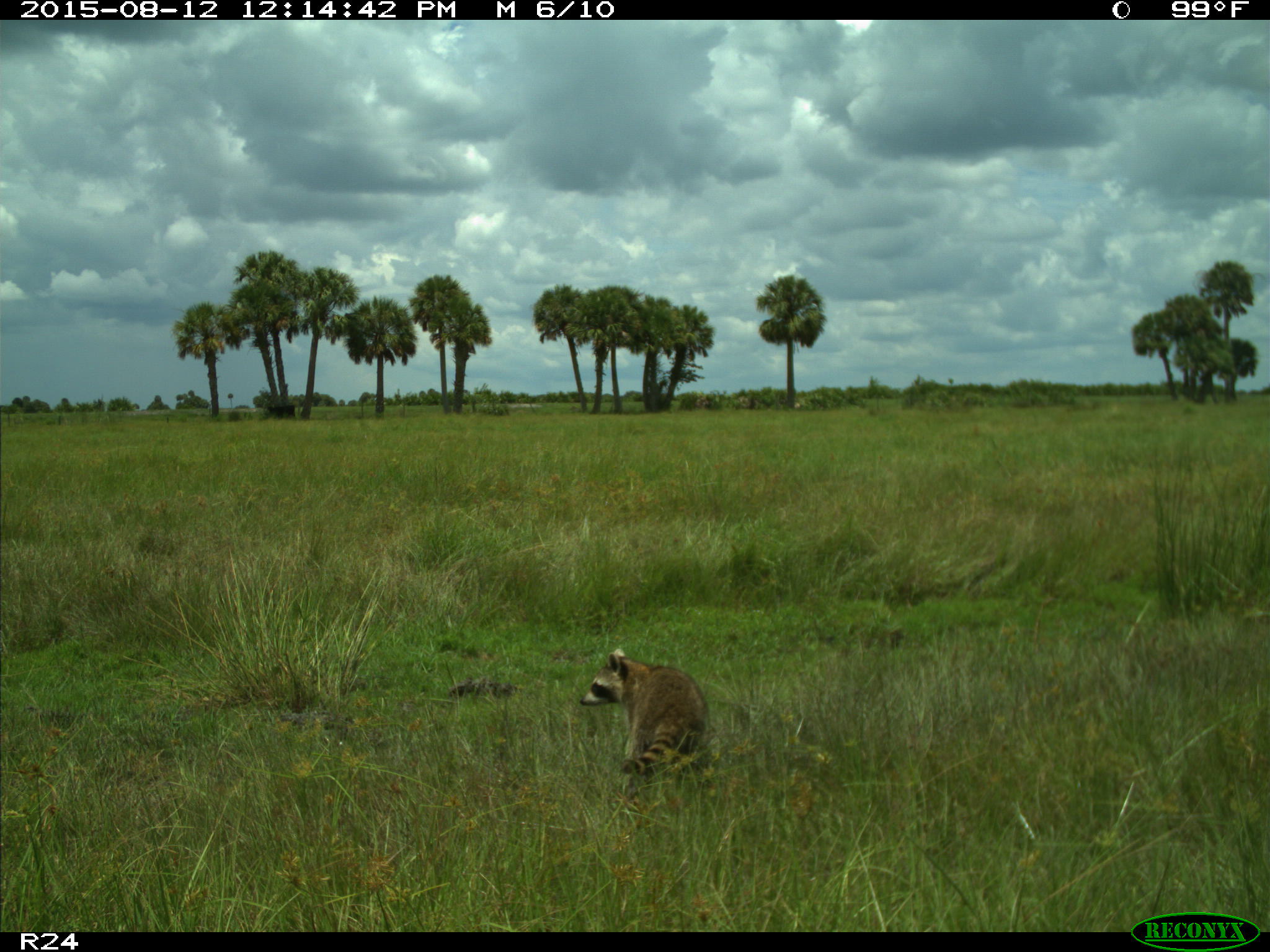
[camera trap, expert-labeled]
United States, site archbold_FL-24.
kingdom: Animalia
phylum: Chordata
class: Mammalia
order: Carnivora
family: Procyonidae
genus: Procyon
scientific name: Procyon lotor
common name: common raccoon